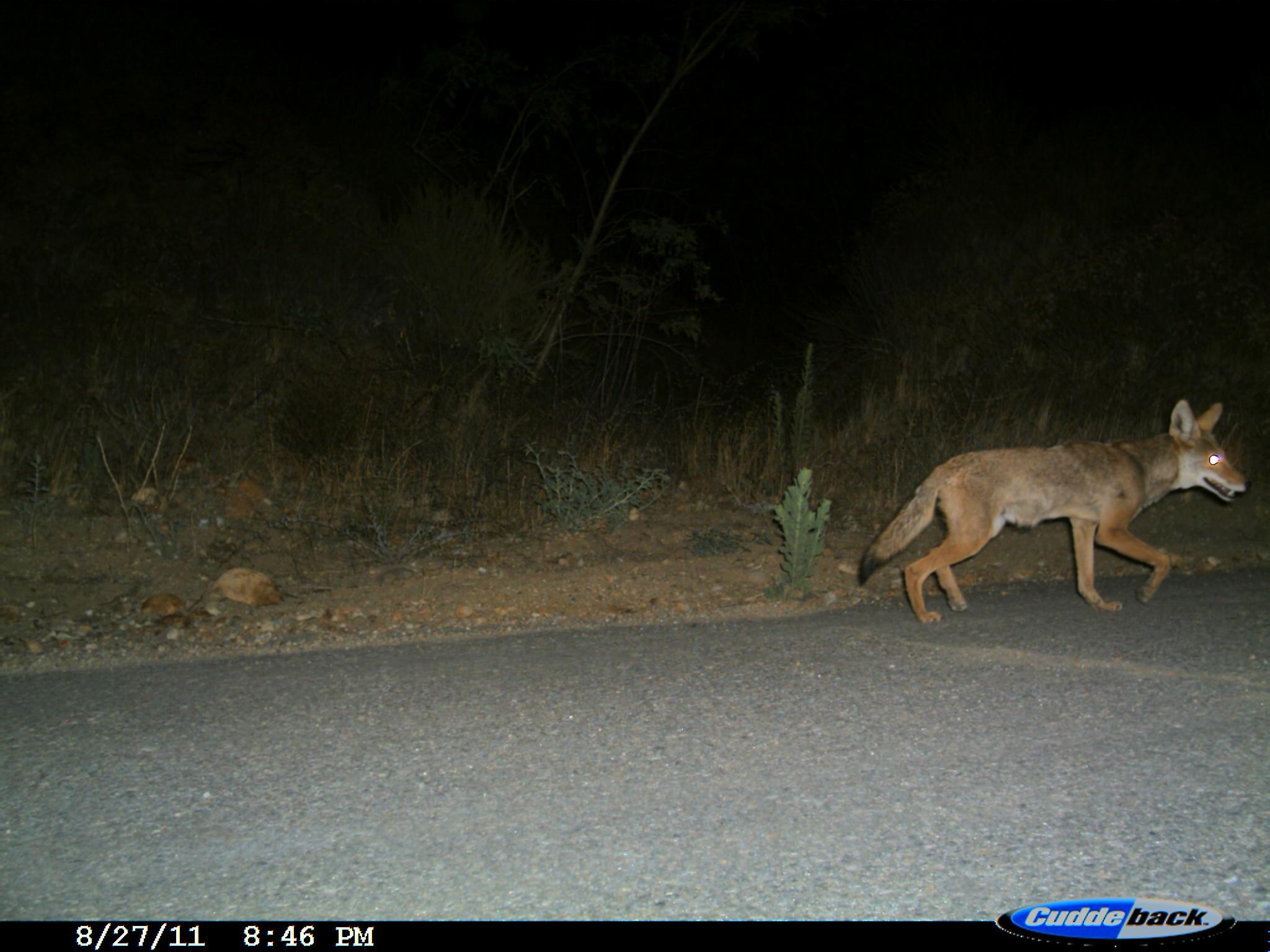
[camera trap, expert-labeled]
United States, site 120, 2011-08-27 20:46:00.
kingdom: Animalia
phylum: Chordata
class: Mammalia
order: Carnivora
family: Canidae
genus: Canis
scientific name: Canis latrans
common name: coyote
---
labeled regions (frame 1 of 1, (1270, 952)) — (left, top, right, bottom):
coyote: (856, 389, 1256, 639)